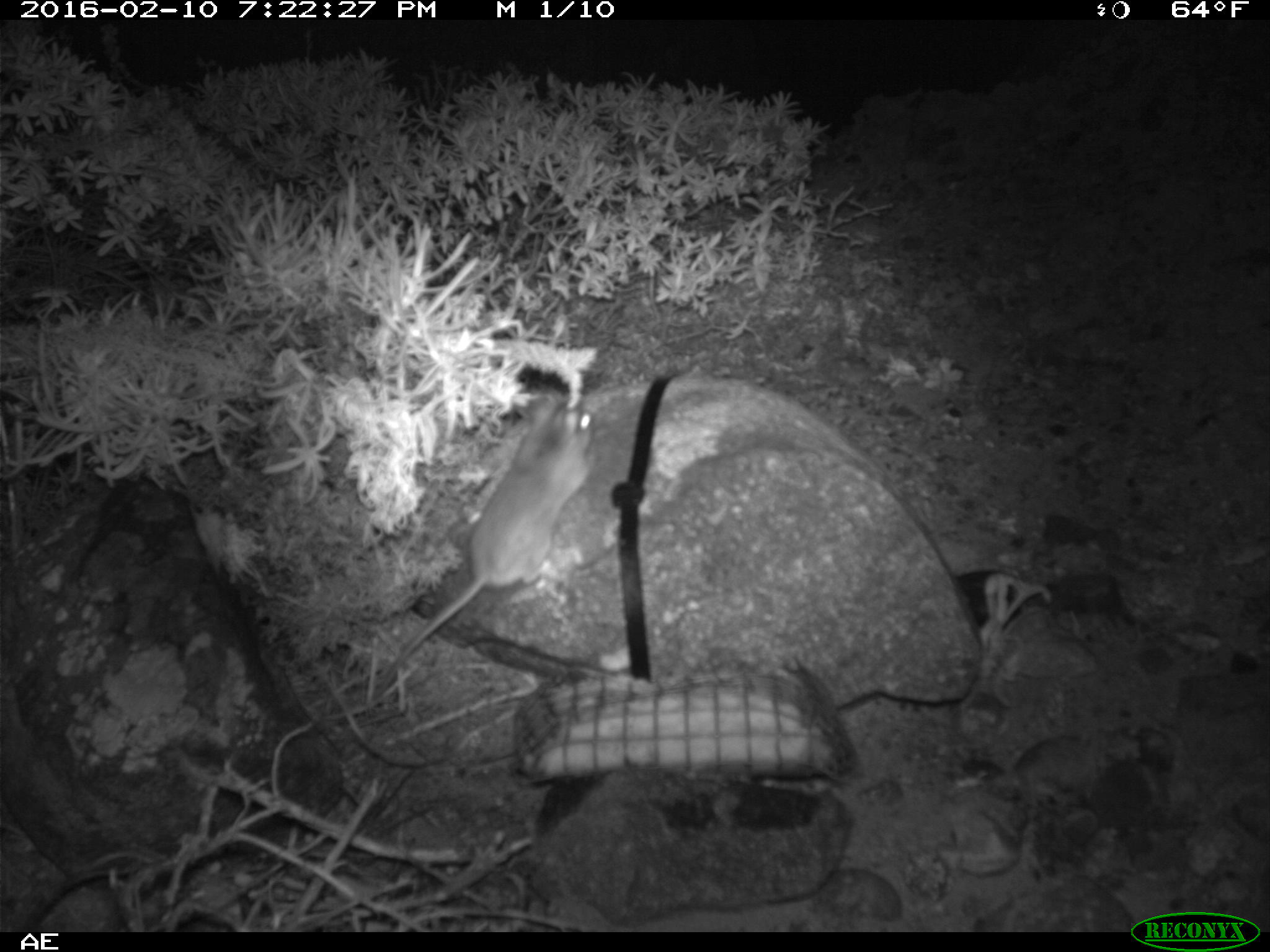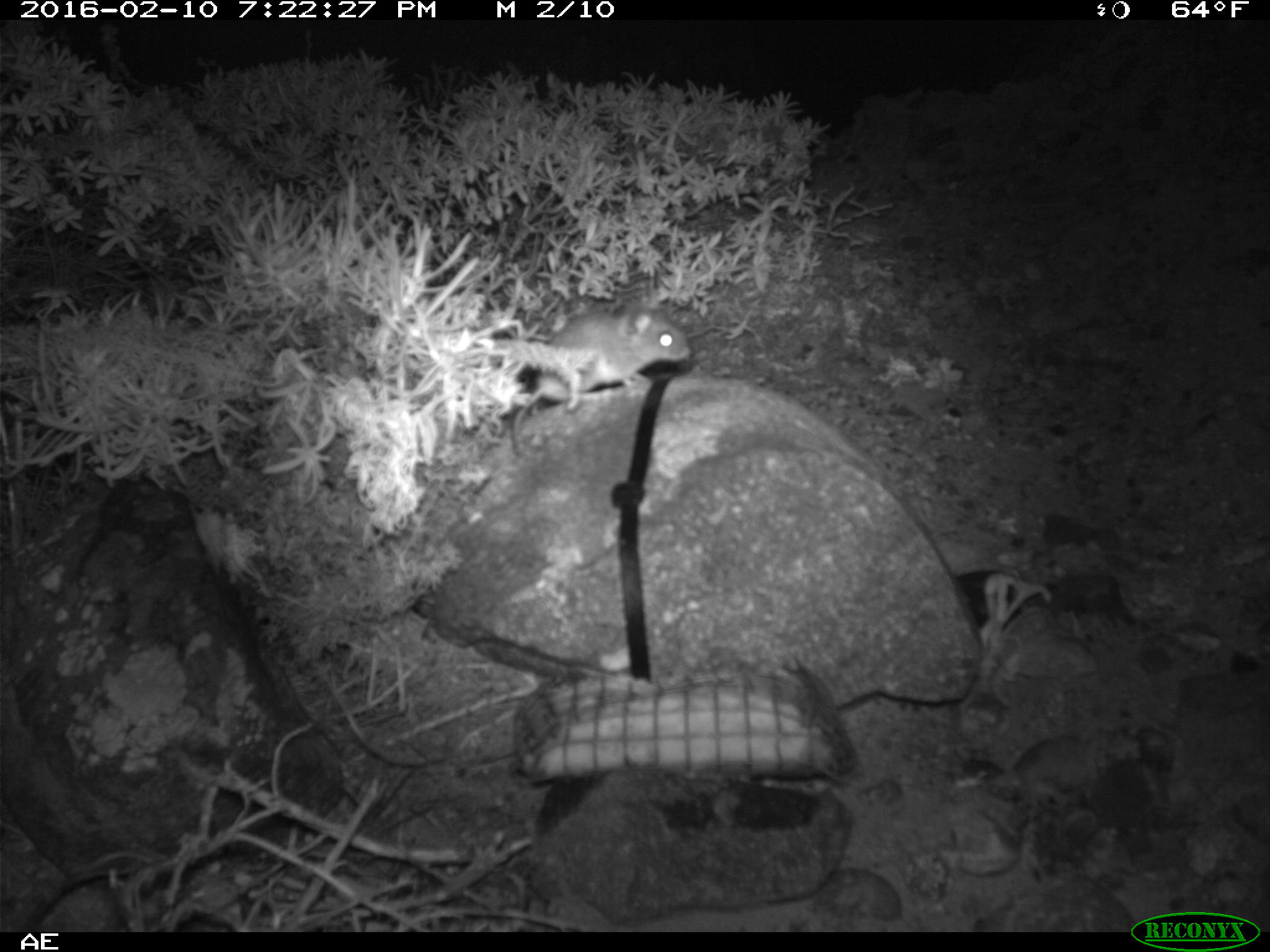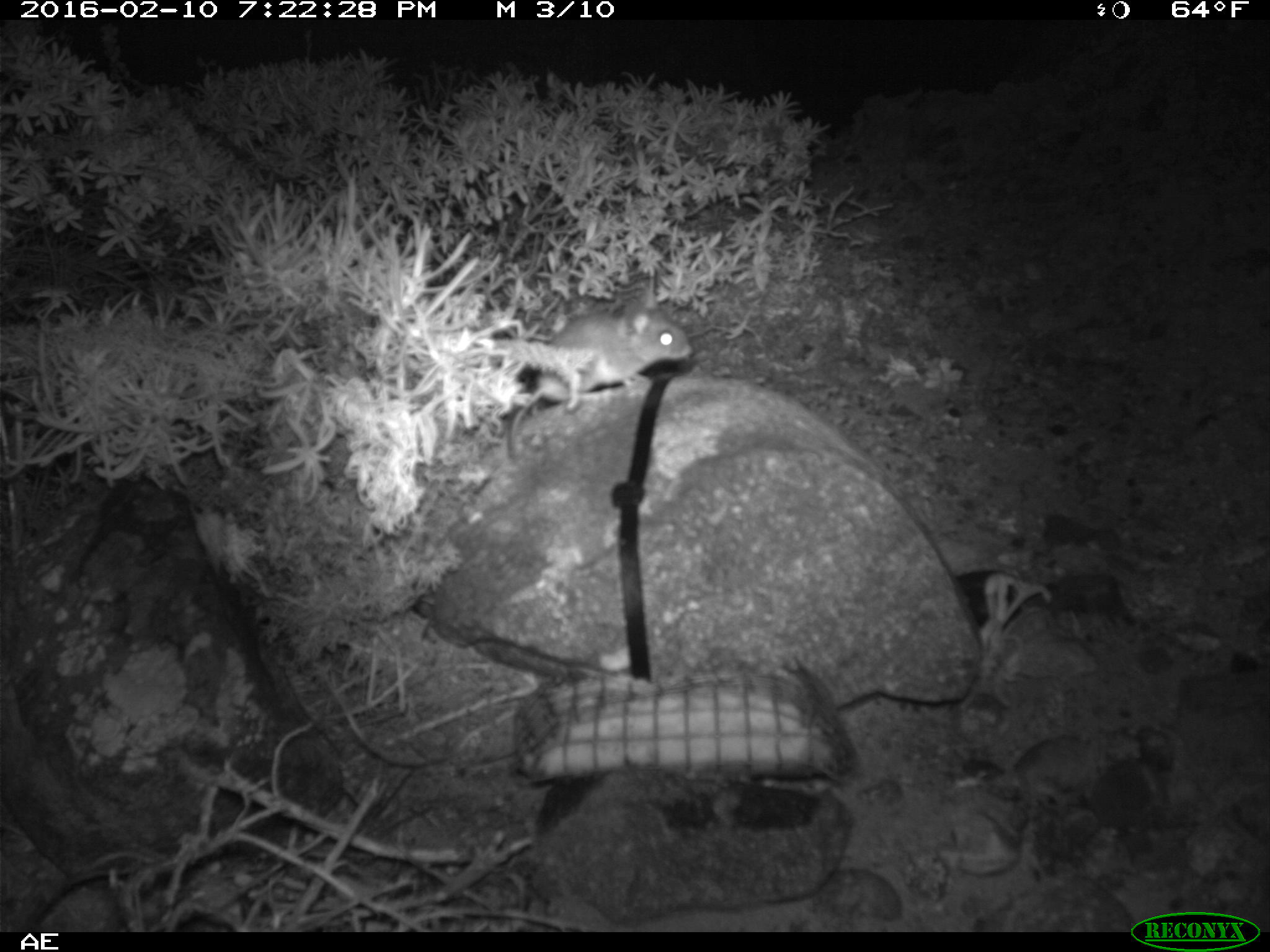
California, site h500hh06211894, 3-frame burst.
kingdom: Animalia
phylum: Chordata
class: Mammalia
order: Rodentia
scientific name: Rodentia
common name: rodent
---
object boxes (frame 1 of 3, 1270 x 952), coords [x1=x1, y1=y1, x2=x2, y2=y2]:
rodent: [x1=368, y1=390, x2=597, y2=707]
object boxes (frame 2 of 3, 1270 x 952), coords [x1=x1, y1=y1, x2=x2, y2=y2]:
rodent: [x1=511, y1=293, x2=688, y2=457]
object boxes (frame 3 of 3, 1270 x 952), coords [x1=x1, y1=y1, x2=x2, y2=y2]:
rodent: [x1=508, y1=284, x2=692, y2=457]